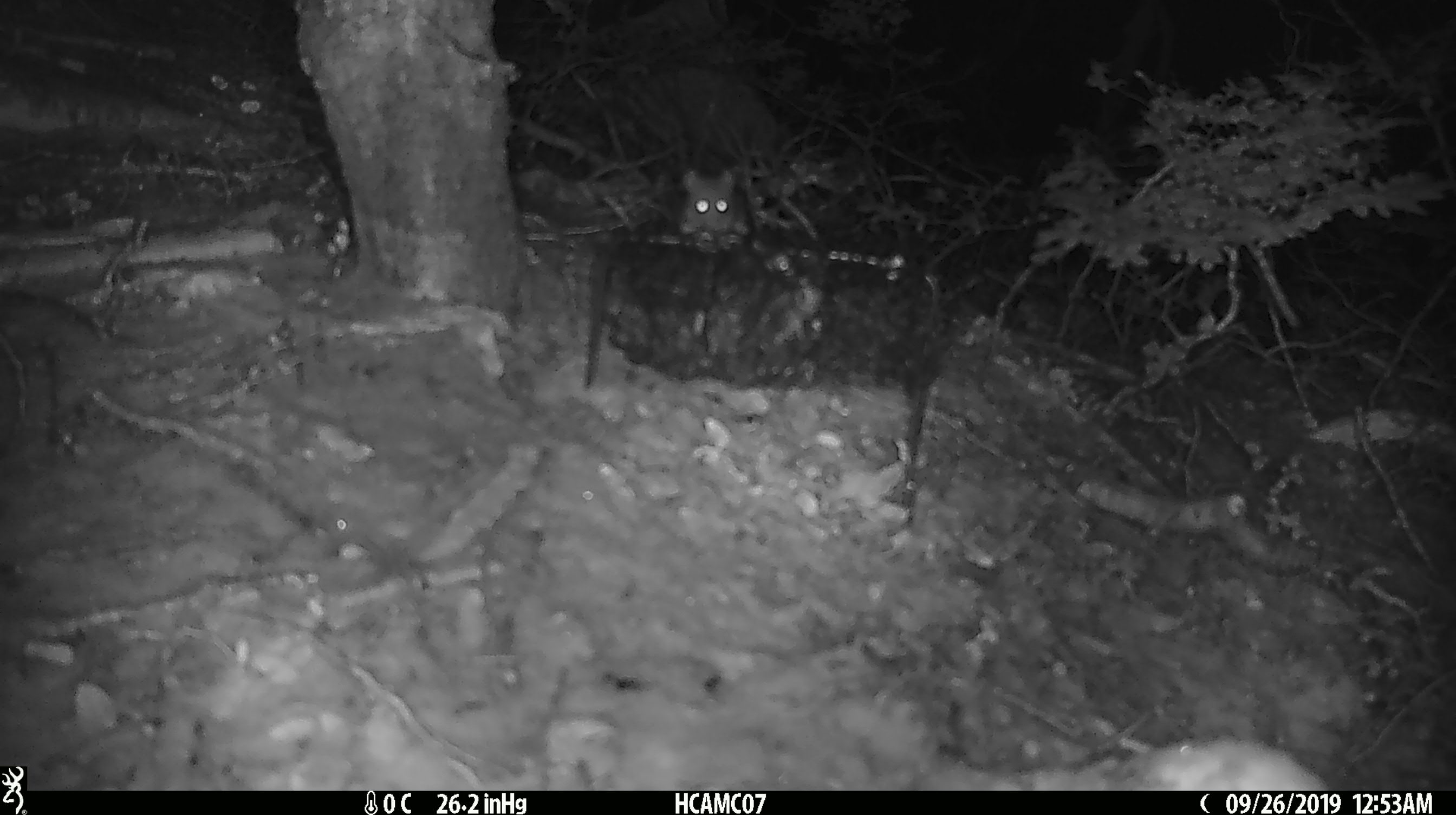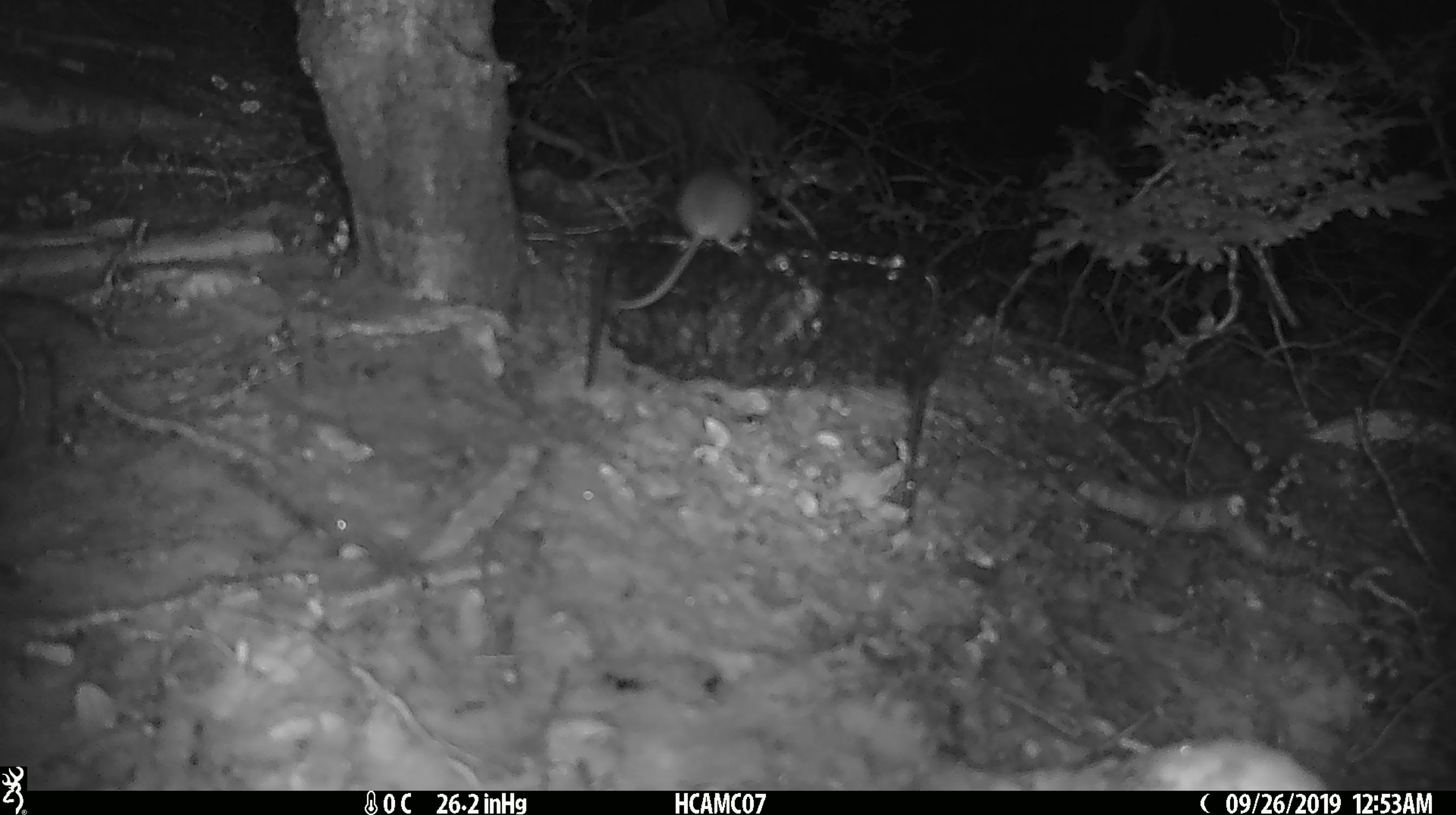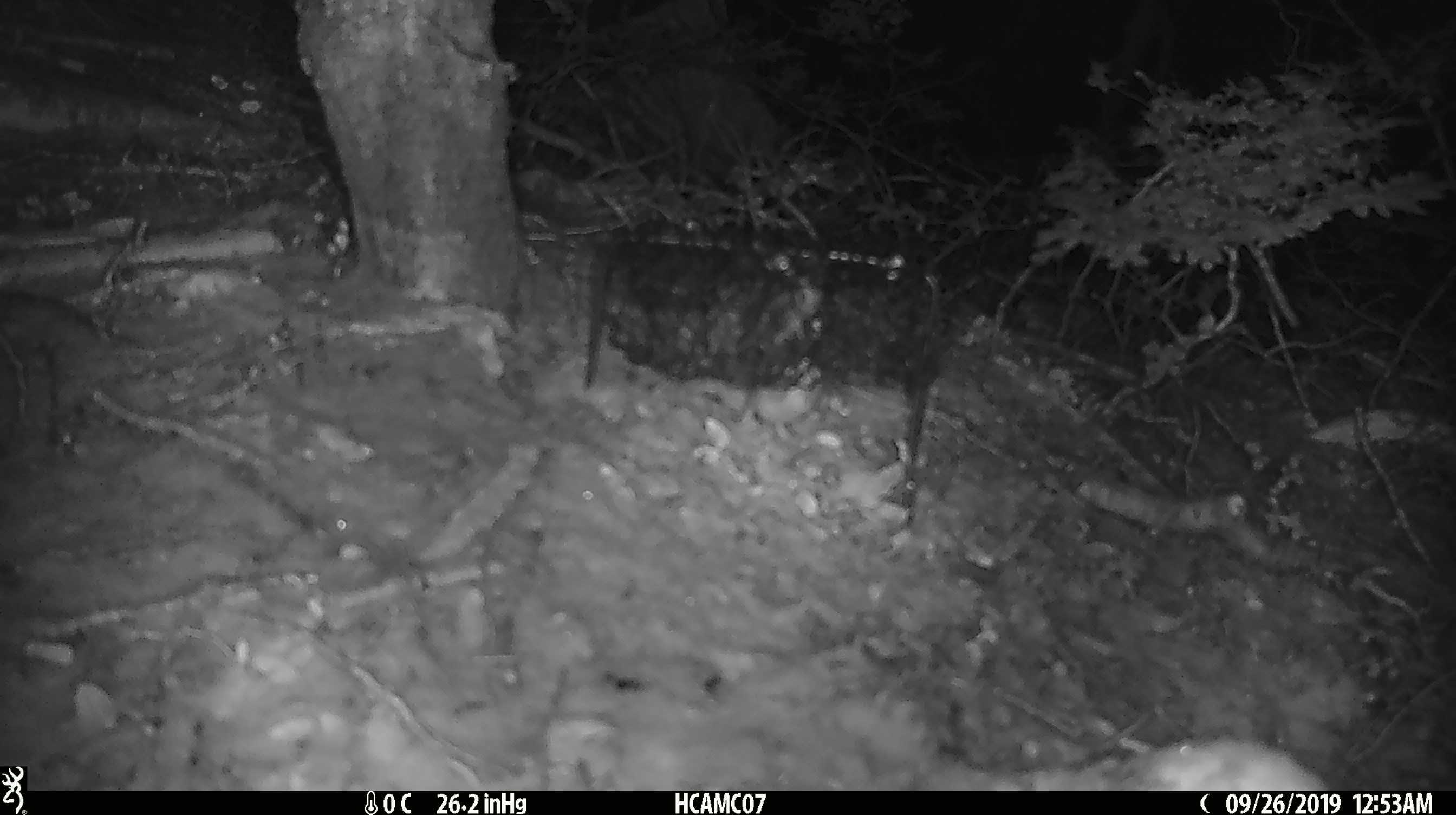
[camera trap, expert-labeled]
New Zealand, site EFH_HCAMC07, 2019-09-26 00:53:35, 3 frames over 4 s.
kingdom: Animalia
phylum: Chordata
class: Mammalia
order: Rodentia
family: Muridae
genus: Mus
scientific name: Mus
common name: mouse